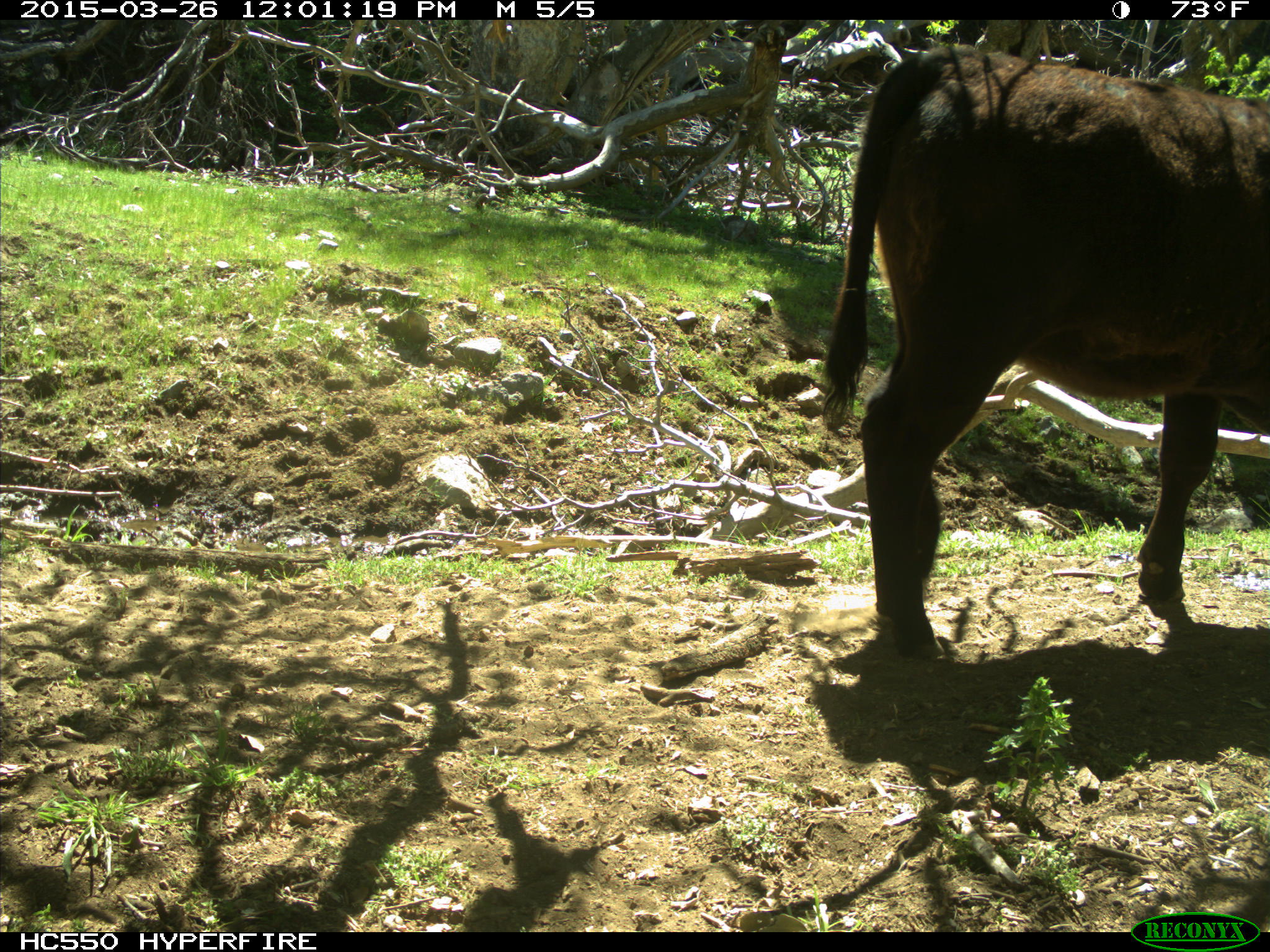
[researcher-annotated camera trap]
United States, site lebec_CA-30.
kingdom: Animalia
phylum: Chordata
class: Mammalia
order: Artiodactyla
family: Bovidae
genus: Bos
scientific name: Bos taurus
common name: domestic cow